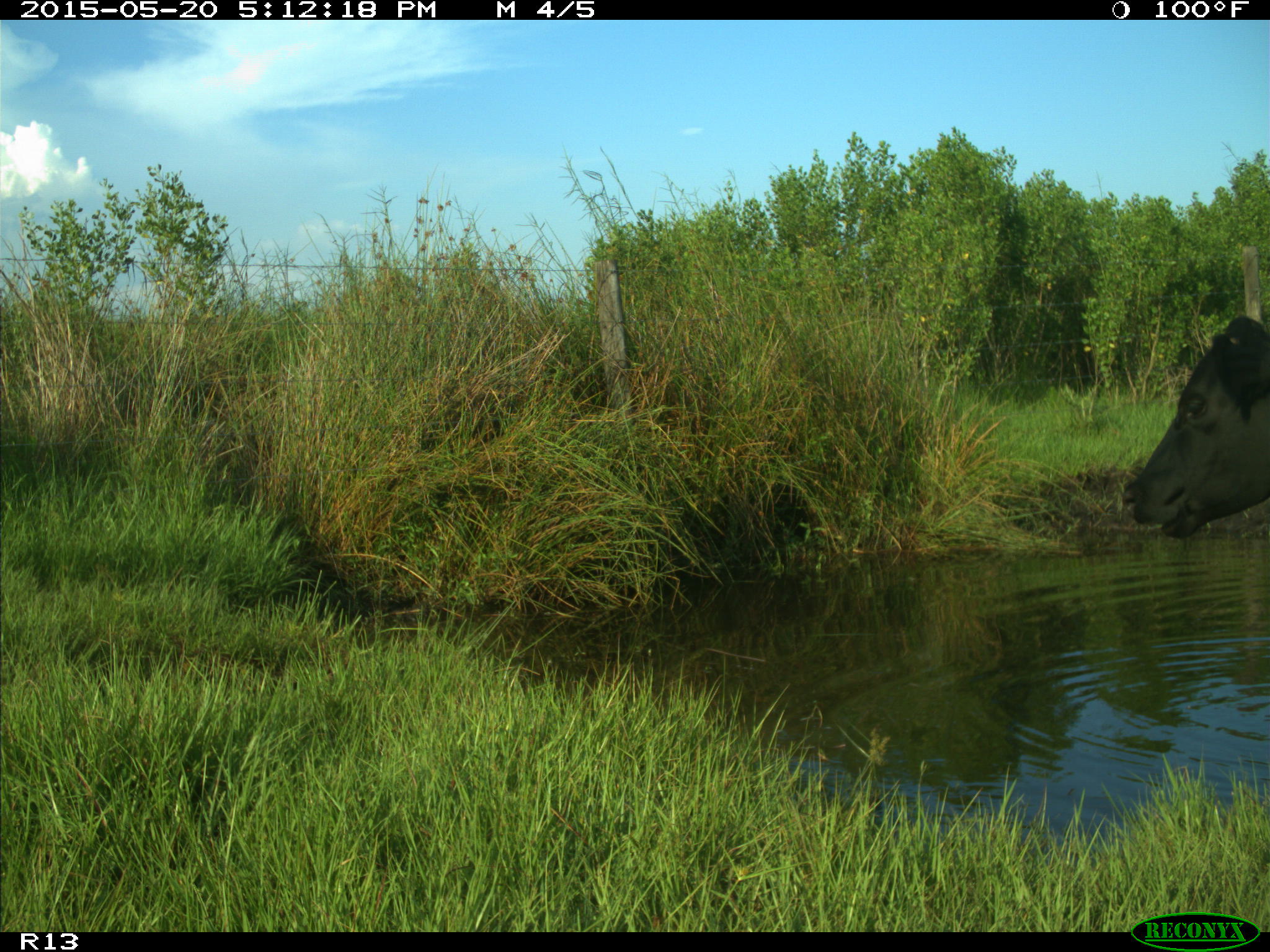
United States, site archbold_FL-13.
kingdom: Animalia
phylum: Chordata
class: Mammalia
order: Artiodactyla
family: Bovidae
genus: Bos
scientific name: Bos taurus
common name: domestic cow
Bos taurus (domestic cow).